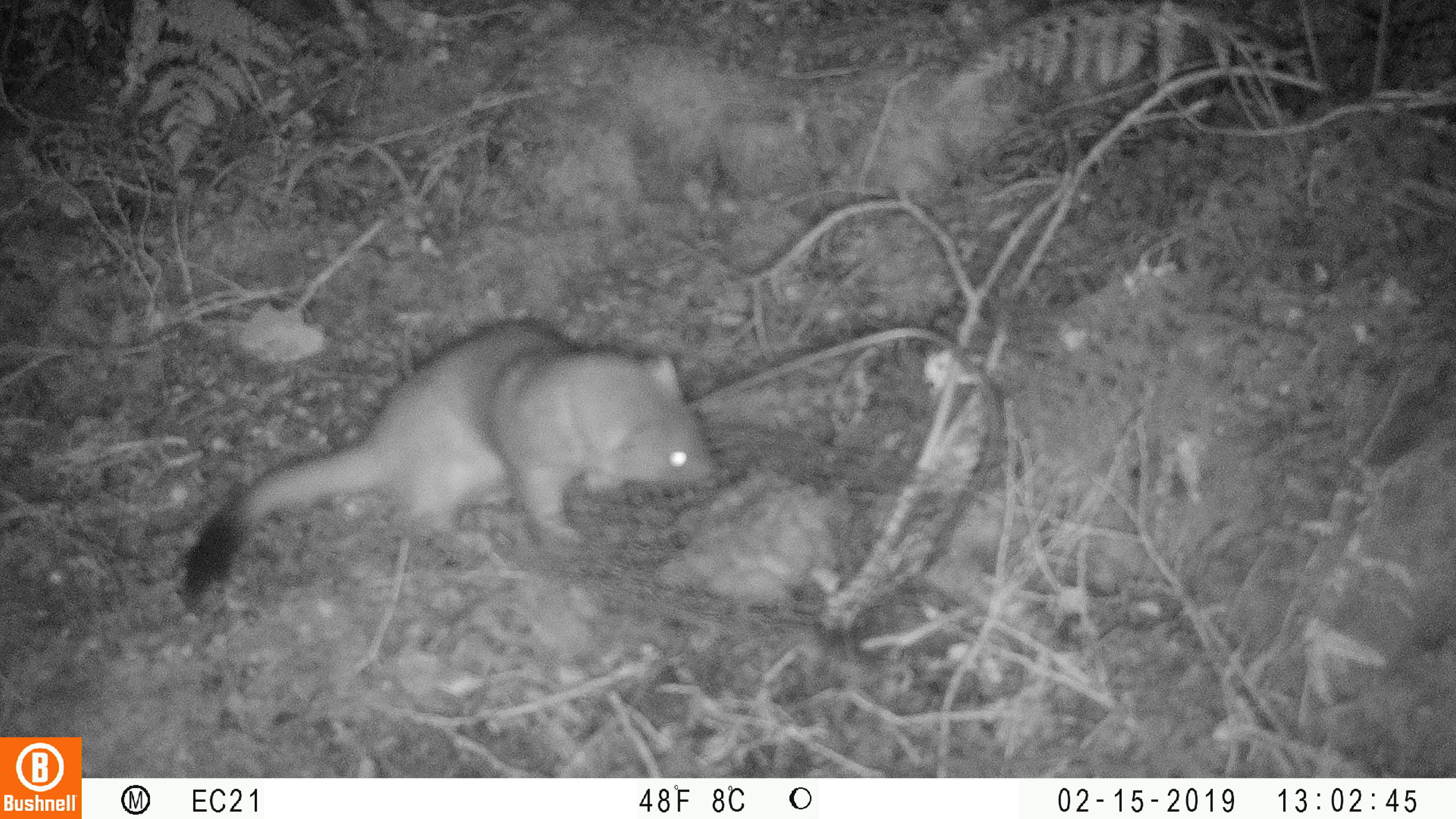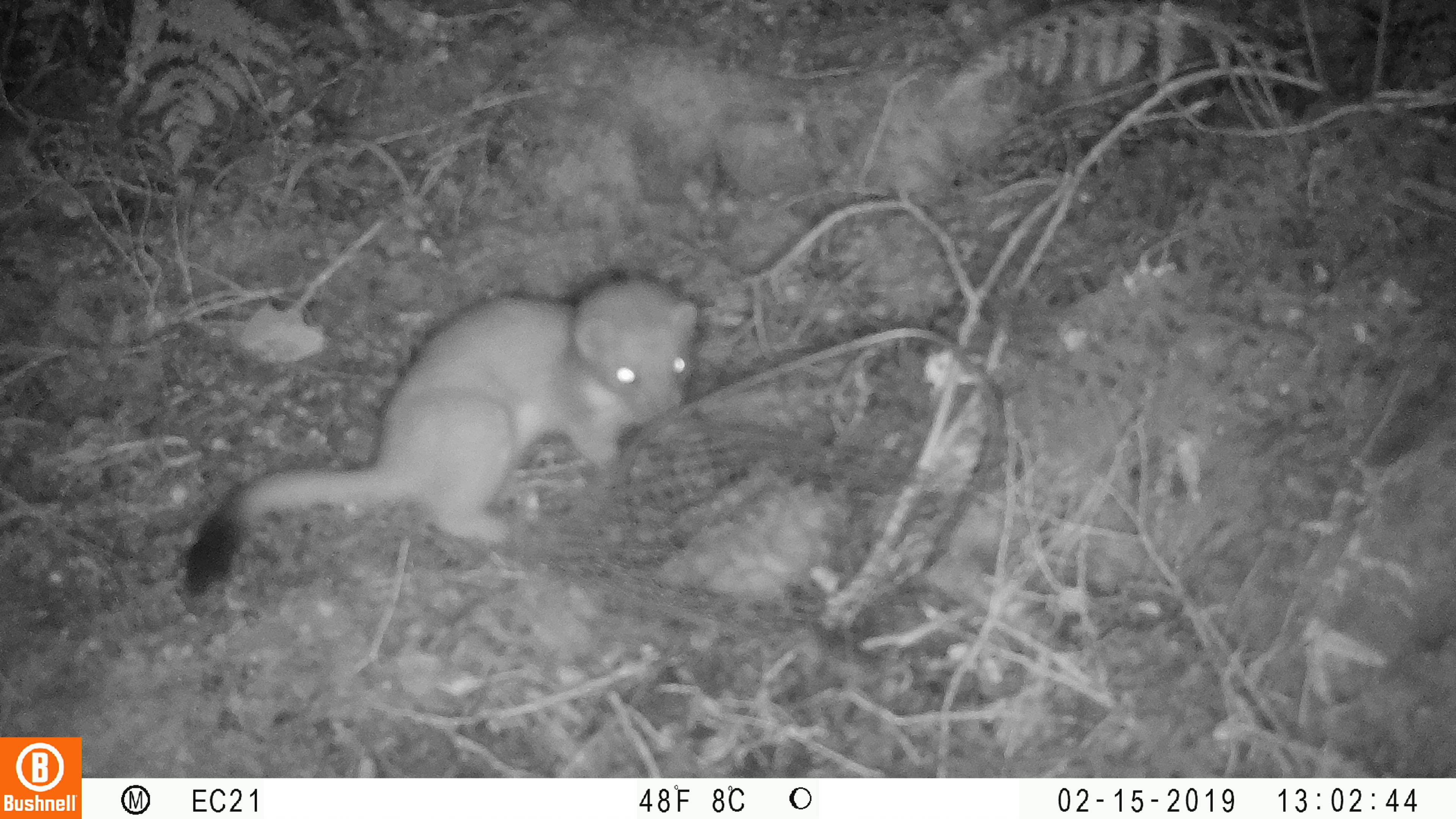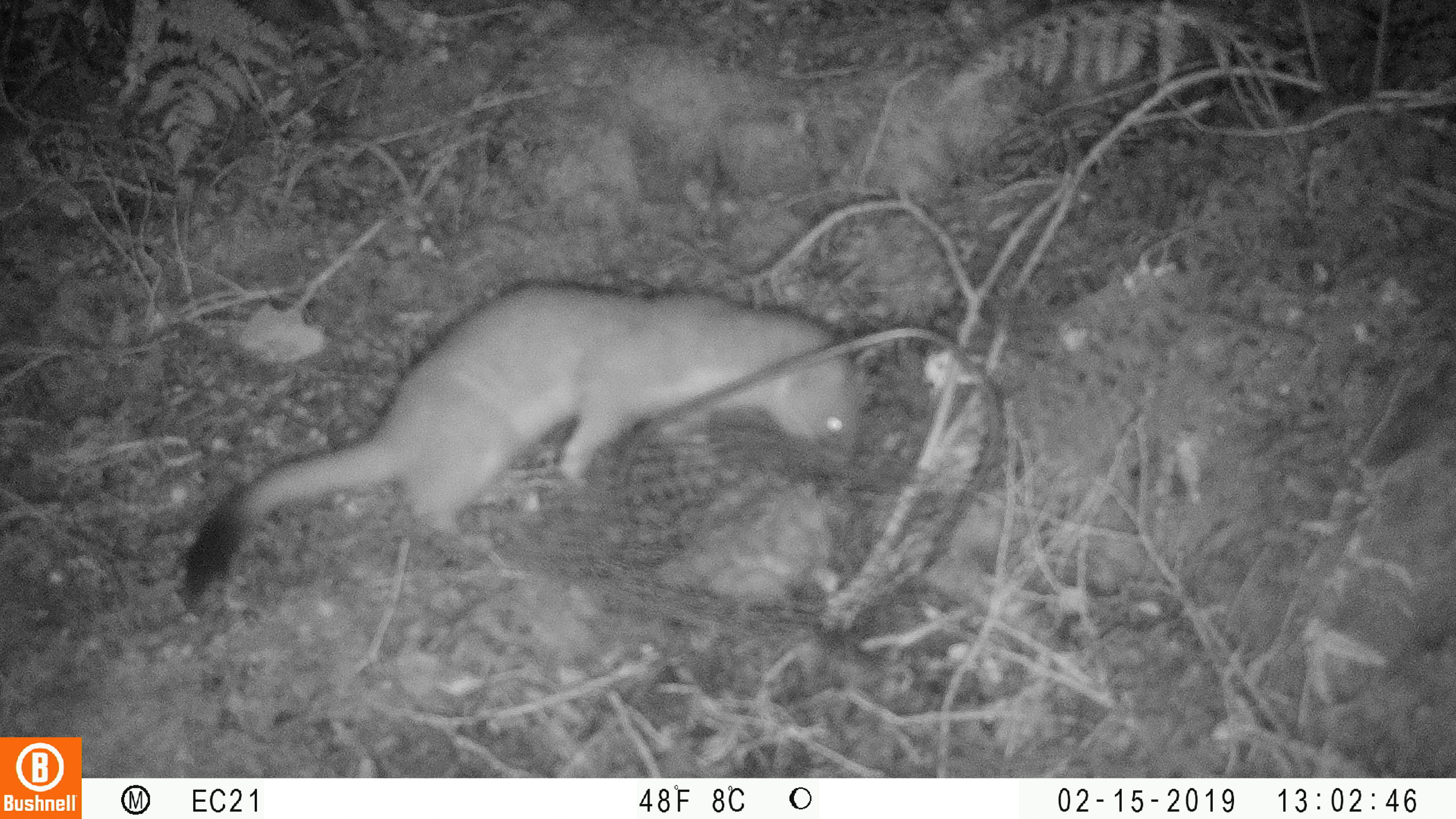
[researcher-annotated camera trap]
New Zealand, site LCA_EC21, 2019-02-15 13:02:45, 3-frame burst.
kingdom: Animalia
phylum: Chordata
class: Mammalia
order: Carnivora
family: Mustelidae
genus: Mustela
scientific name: Mustela erminea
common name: stoat